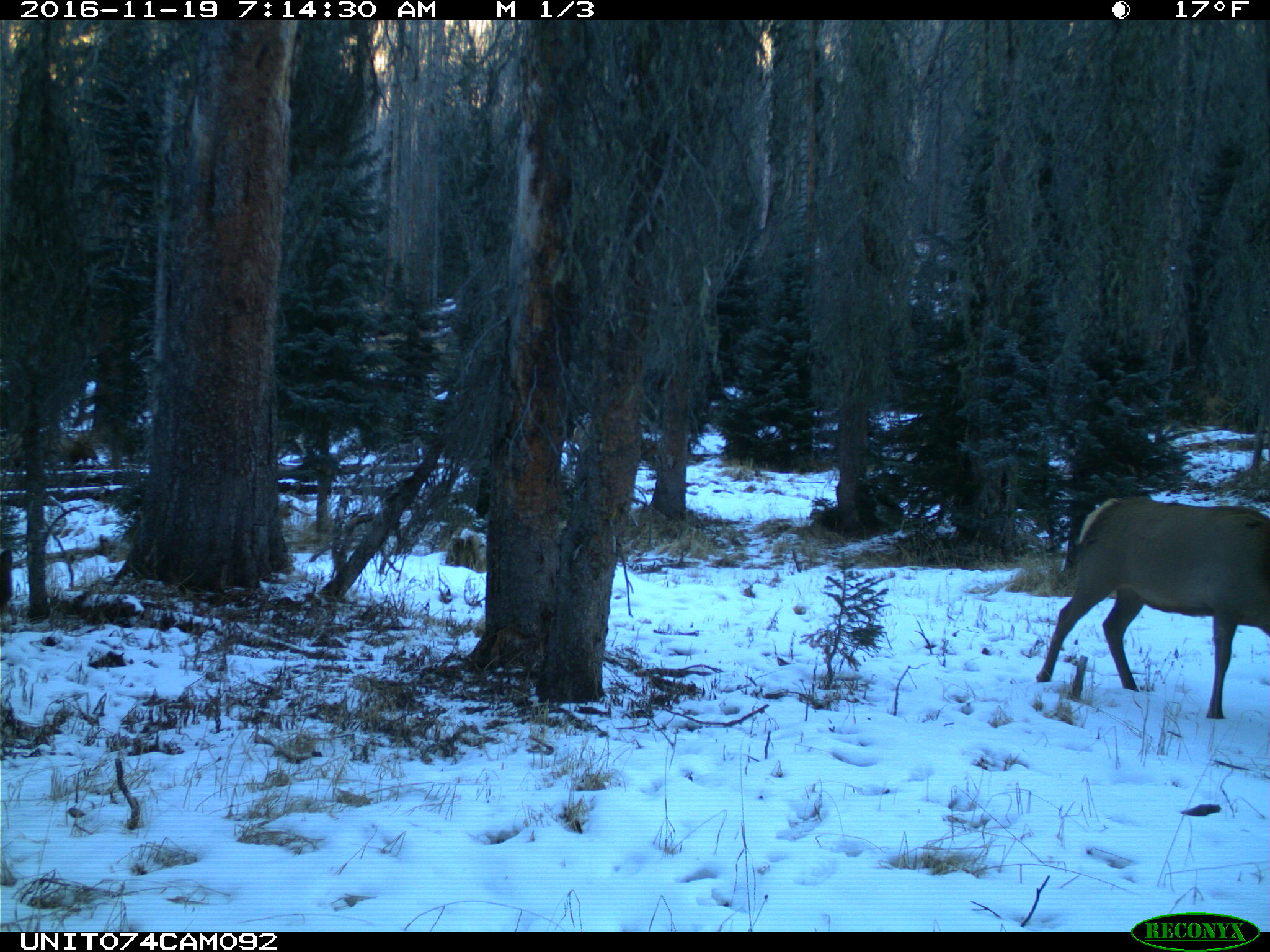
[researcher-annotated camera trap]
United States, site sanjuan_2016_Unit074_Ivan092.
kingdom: Animalia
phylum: Chordata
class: Mammalia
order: Artiodactyla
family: Cervidae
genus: Cervus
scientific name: Cervus elaphus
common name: red deer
Cervus elaphus (red deer).